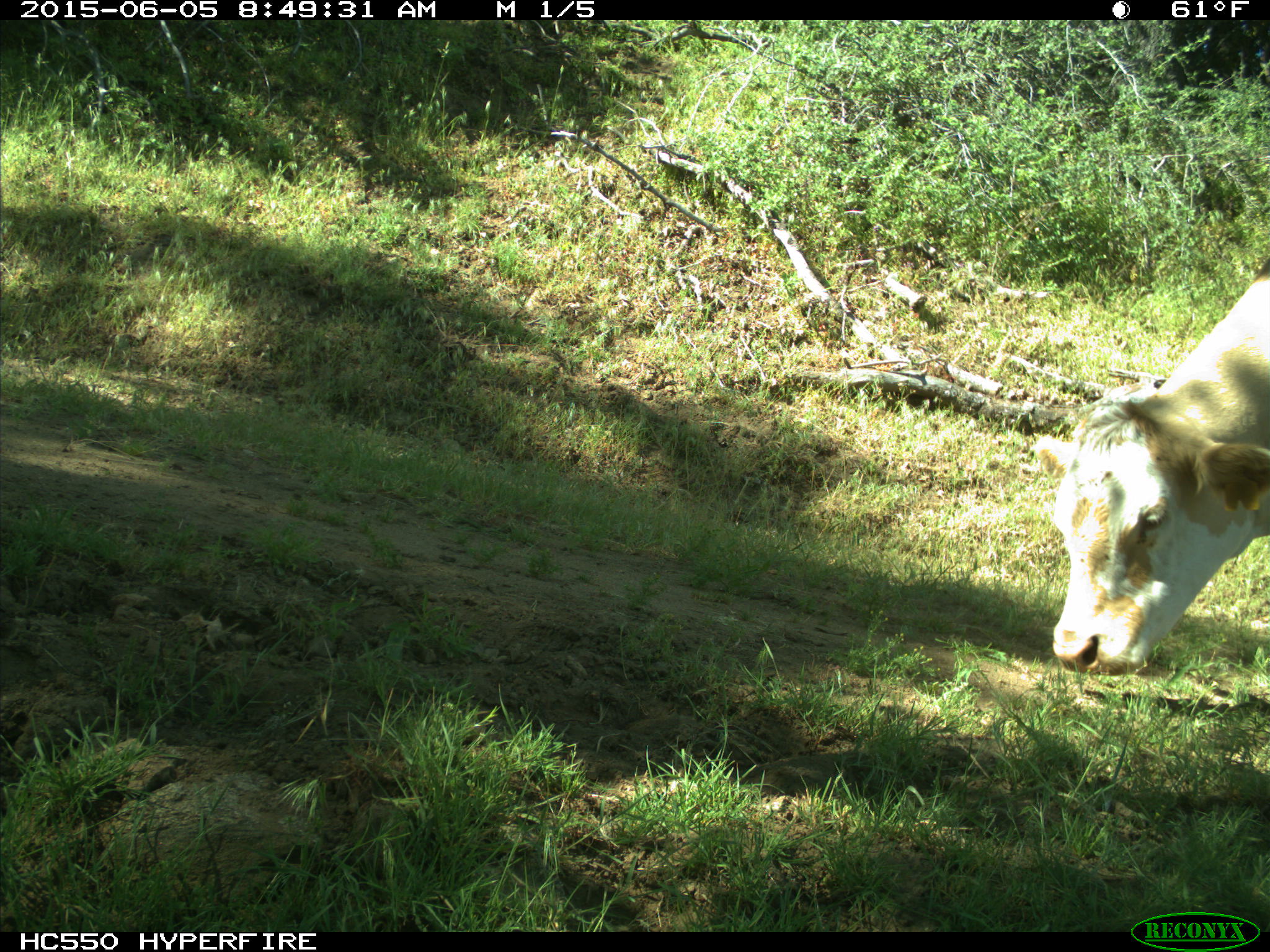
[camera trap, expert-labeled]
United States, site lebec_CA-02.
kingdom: Animalia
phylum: Chordata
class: Mammalia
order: Artiodactyla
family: Bovidae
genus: Bos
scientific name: Bos taurus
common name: domestic cow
Bos taurus (domestic cow).